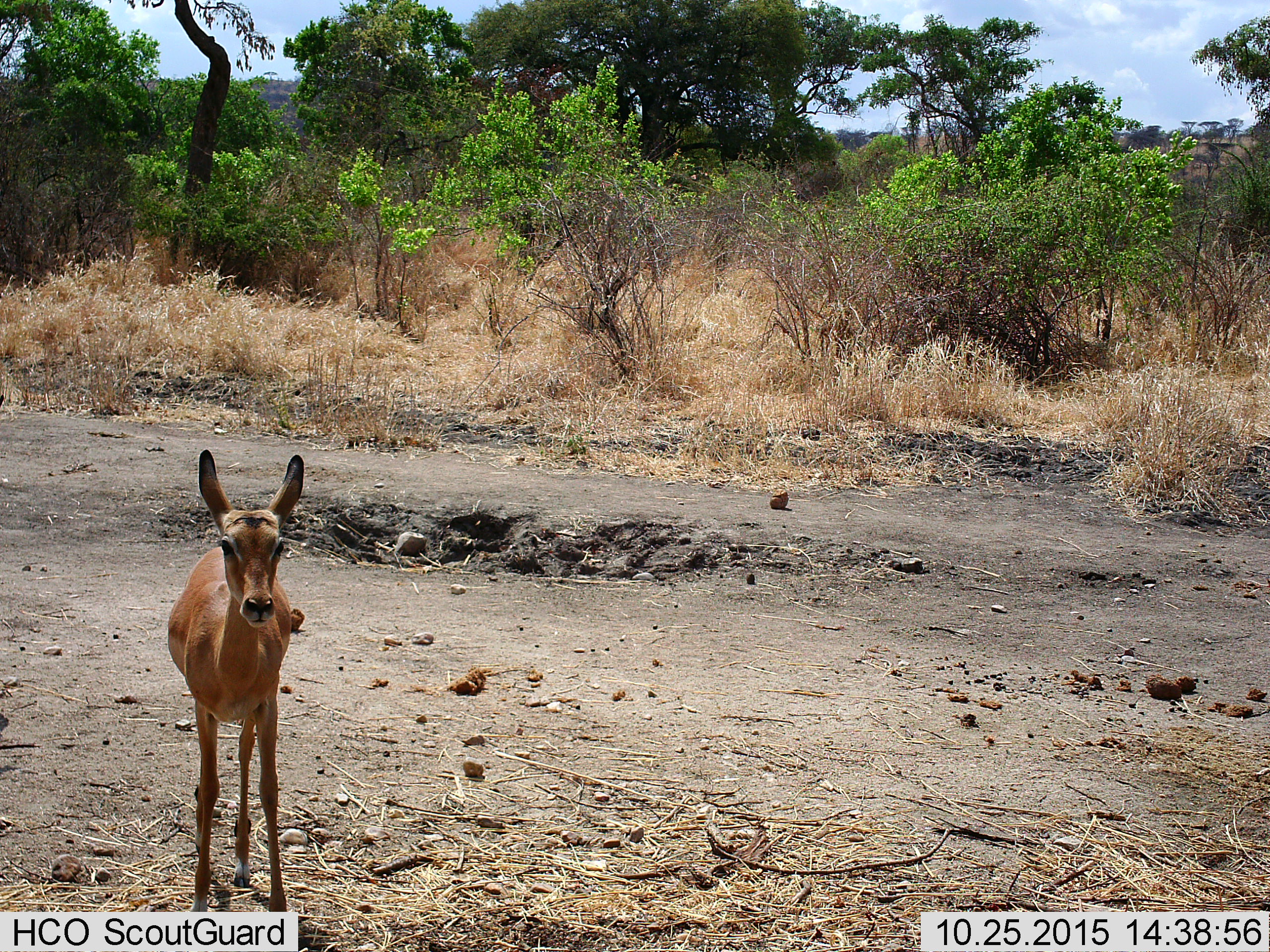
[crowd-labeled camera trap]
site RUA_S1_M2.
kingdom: Animalia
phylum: Chordata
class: Mammalia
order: Artiodactyla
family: Bovidae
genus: Aepyceros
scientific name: Aepyceros melampus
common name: impala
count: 1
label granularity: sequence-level